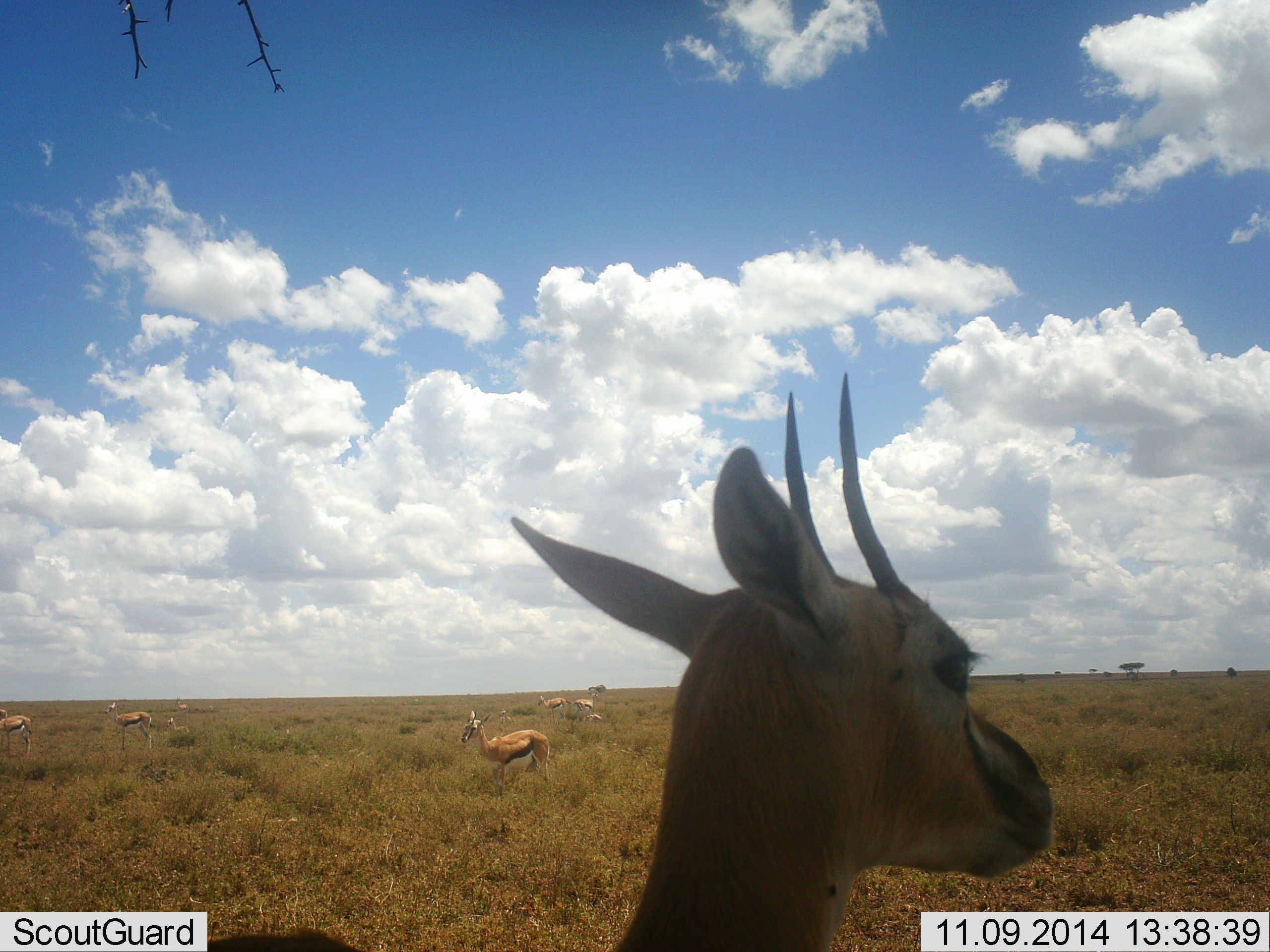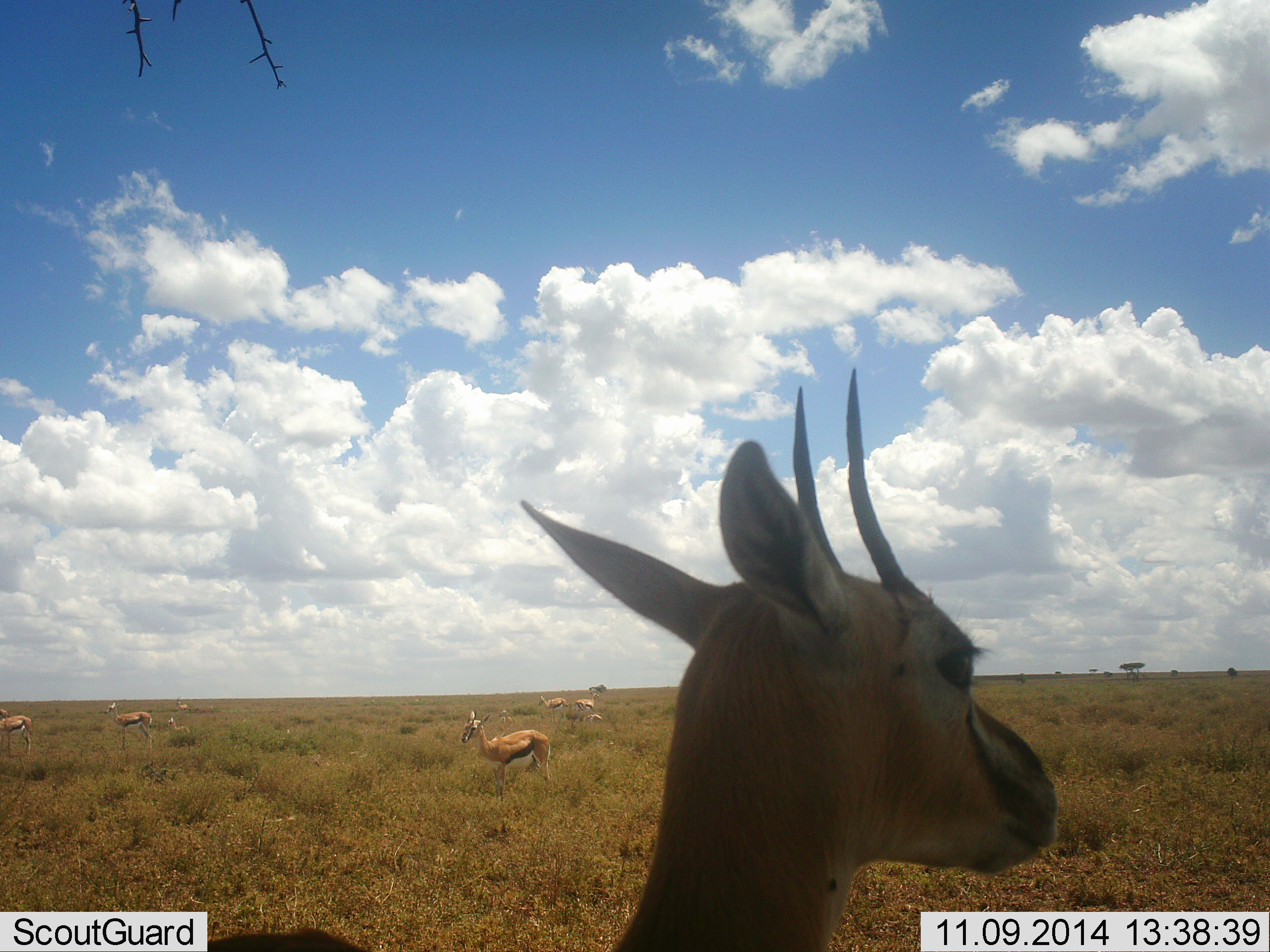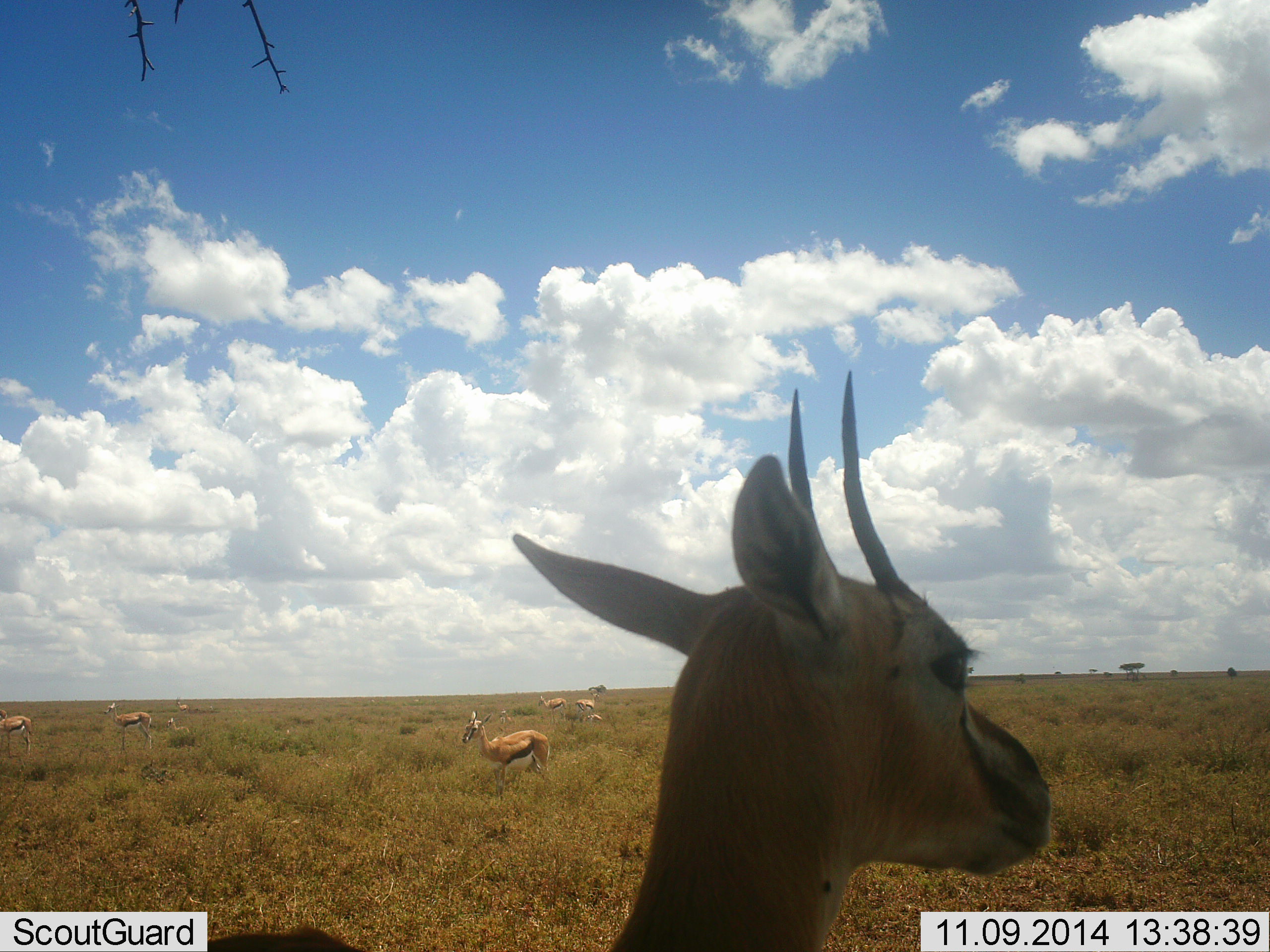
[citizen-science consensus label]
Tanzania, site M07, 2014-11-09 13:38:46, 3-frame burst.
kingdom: Animalia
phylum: Chordata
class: Mammalia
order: Artiodactyla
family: Bovidae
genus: Eudorcas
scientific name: Eudorcas thomsonii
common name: thomson's gazelle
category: gazellethomsons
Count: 9.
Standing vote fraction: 90%.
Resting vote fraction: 20%.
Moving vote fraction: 10%.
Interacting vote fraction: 0%.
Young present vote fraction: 0%.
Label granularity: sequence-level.